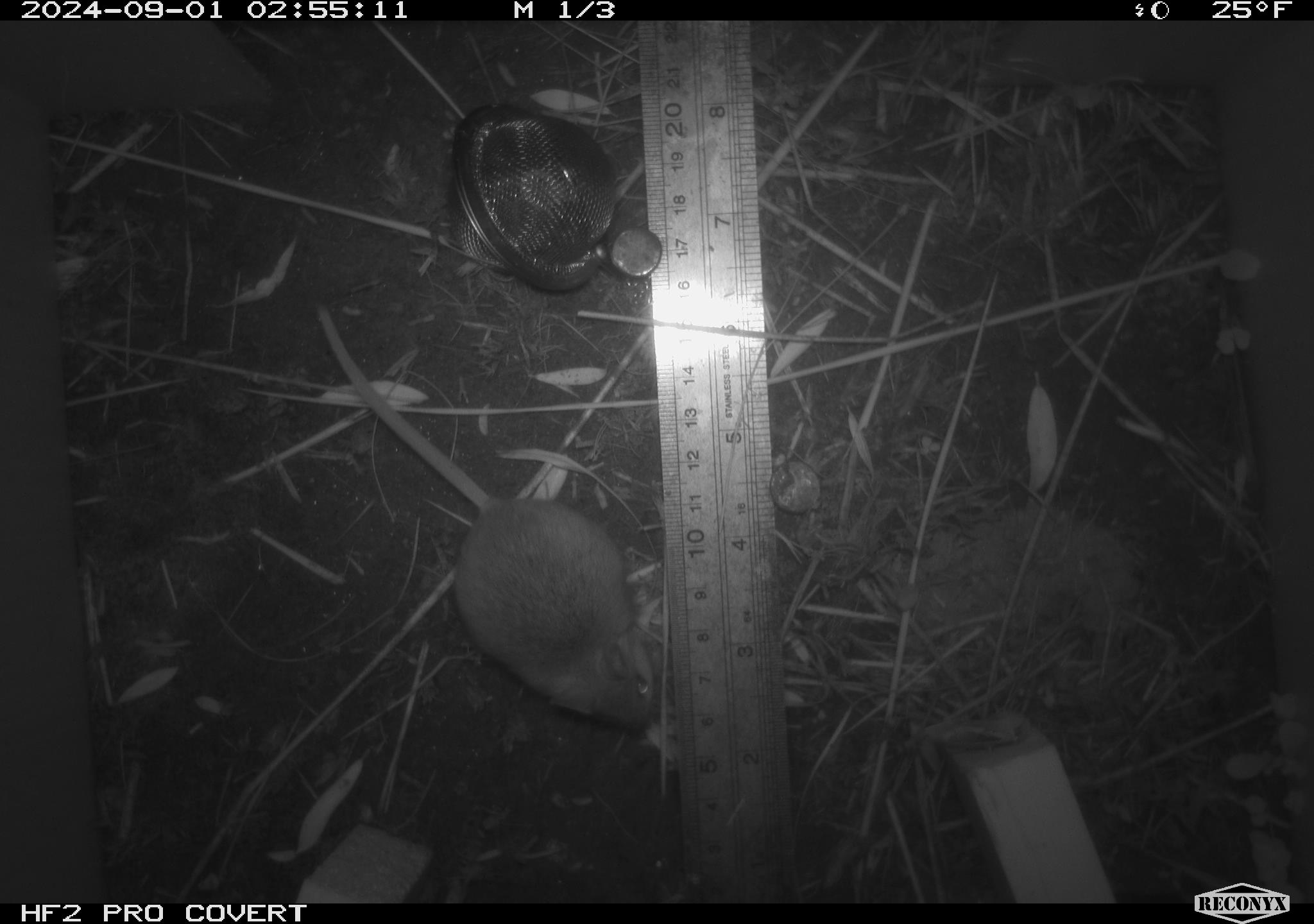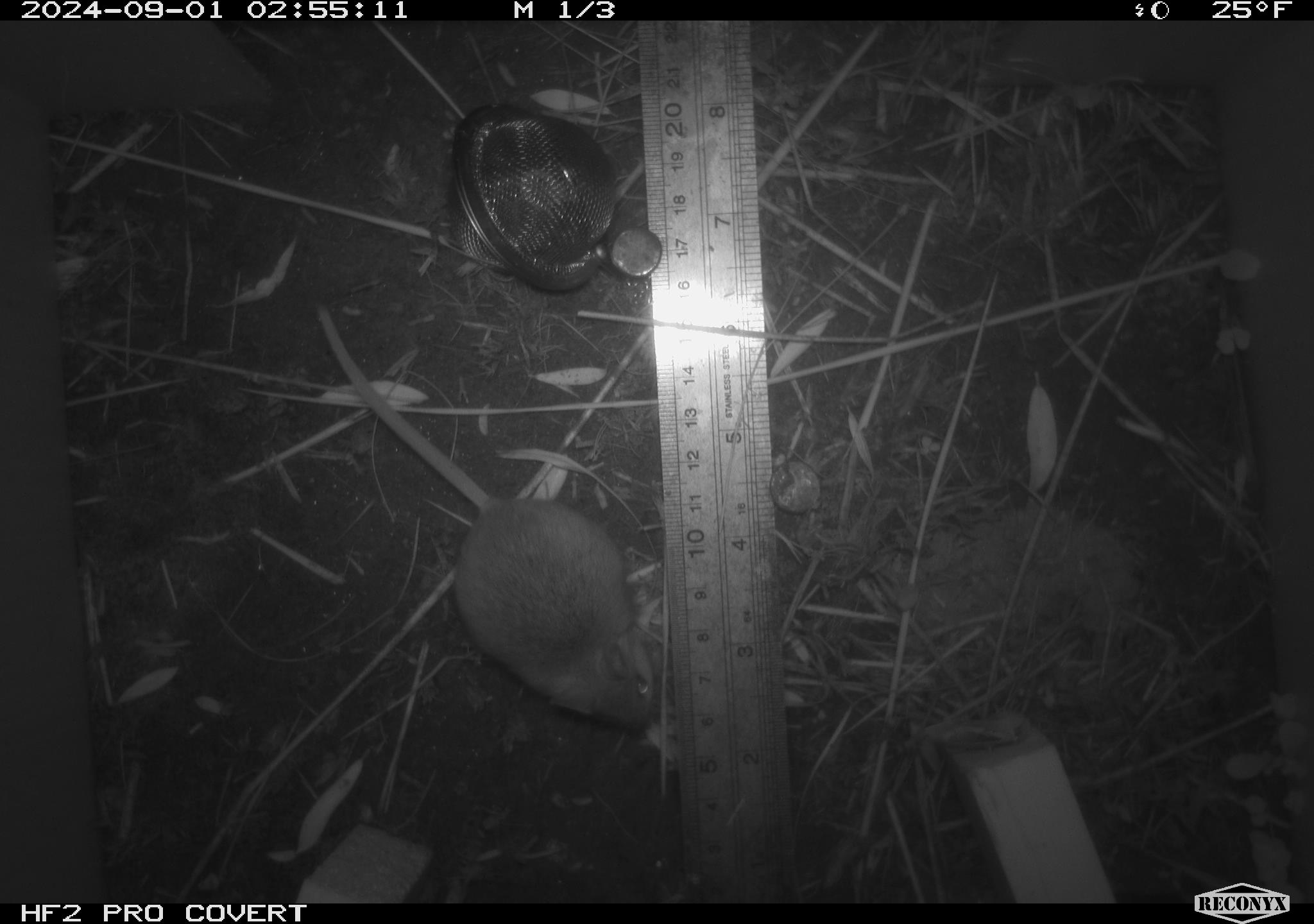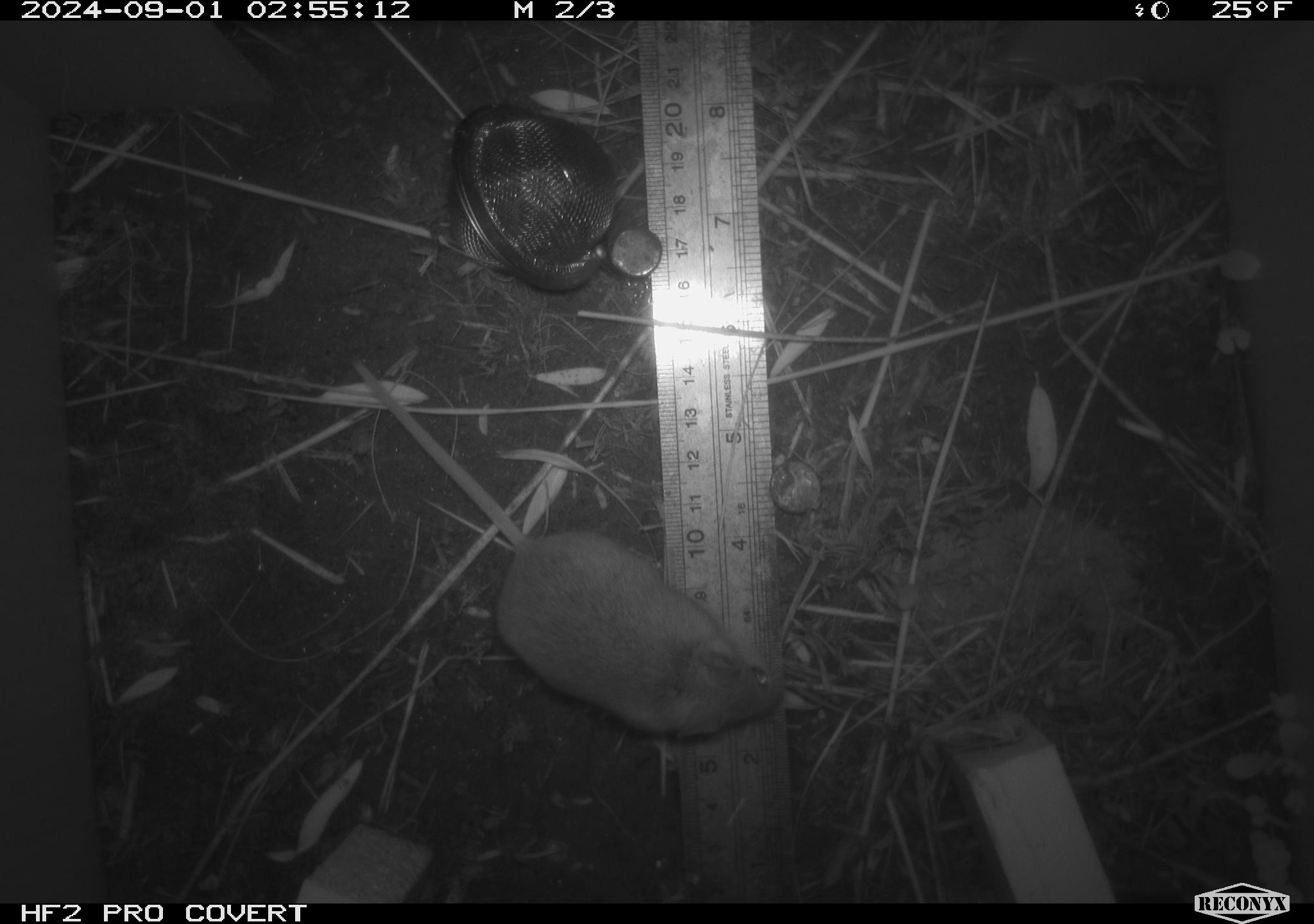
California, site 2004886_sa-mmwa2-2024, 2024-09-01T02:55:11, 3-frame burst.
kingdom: Animalia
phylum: Chordata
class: Mammalia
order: Rodentia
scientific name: Rodentia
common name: mouse species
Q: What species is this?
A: Mouse species (Rodentia).